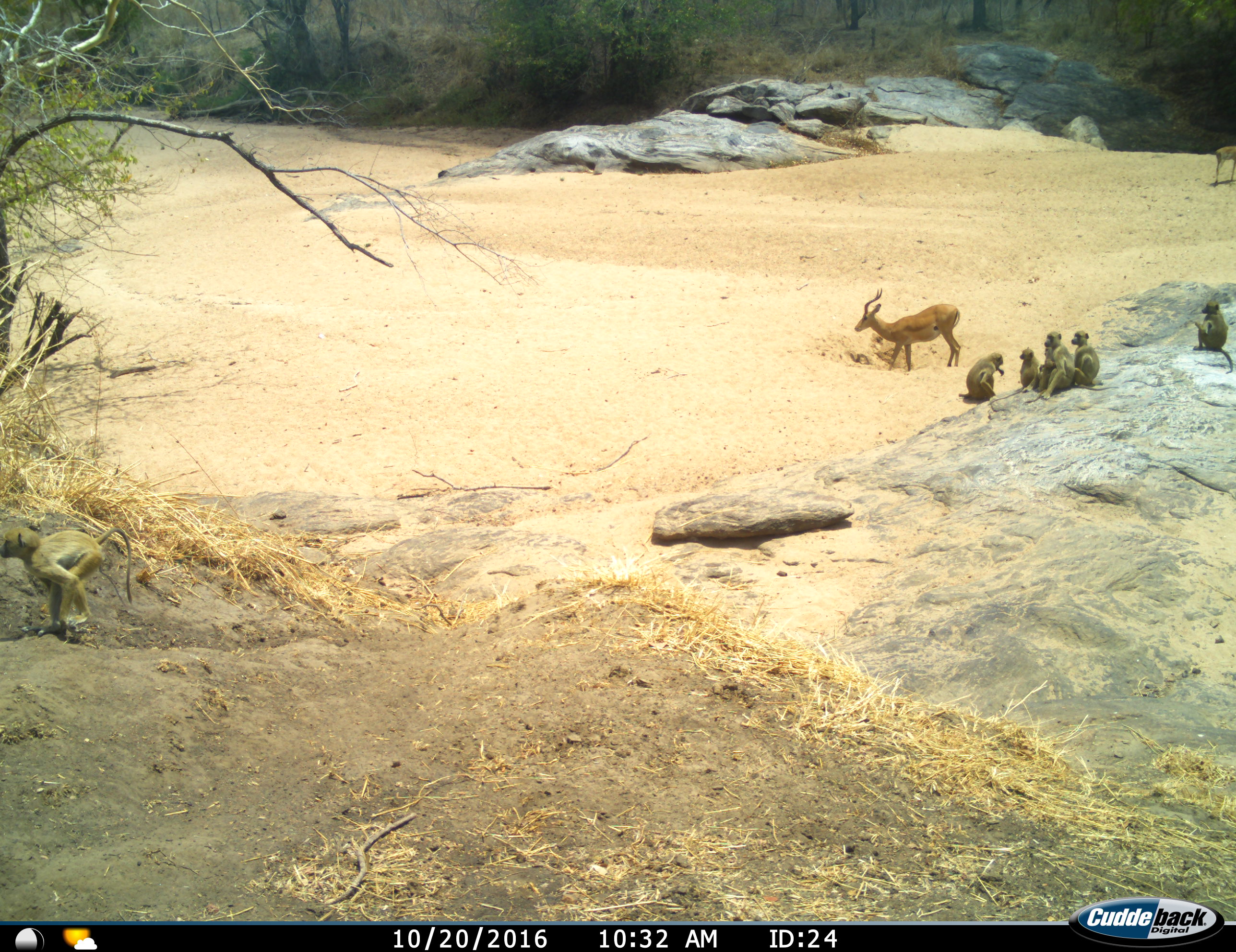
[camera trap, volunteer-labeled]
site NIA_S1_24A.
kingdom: Animalia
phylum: Chordata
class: Mammalia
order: Primates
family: Cercopithecidae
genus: Papio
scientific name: Papio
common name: baboon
Baboon (Papio), count 6. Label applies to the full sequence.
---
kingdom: Animalia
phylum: Chordata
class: Mammalia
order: Artiodactyla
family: Bovidae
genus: Aepyceros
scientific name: Aepyceros melampus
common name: impala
Impala (Aepyceros melampus), count 1. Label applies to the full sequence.